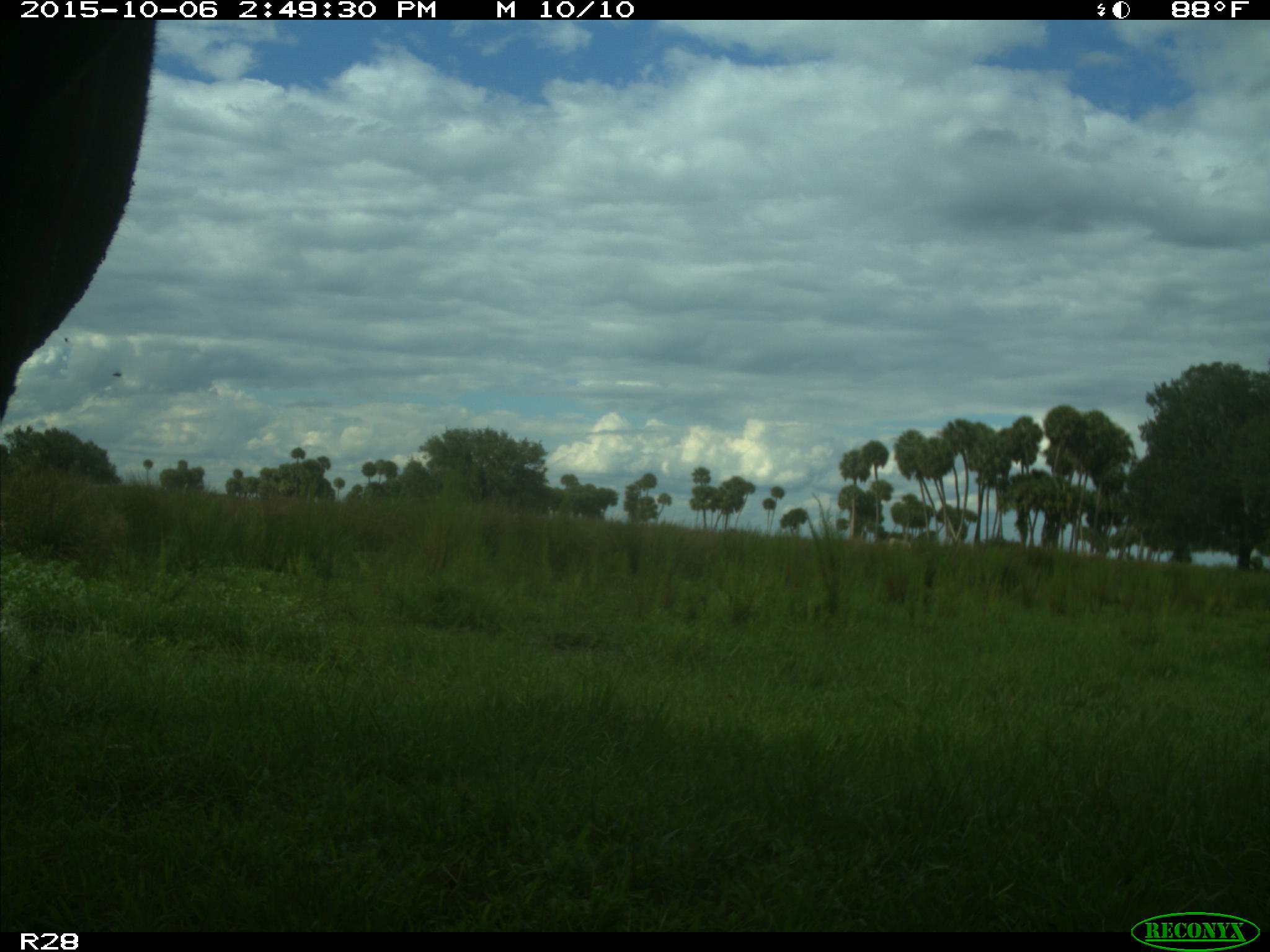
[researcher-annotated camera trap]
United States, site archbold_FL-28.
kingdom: Animalia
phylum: Chordata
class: Mammalia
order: Artiodactyla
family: Bovidae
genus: Bos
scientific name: Bos taurus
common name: domestic cow